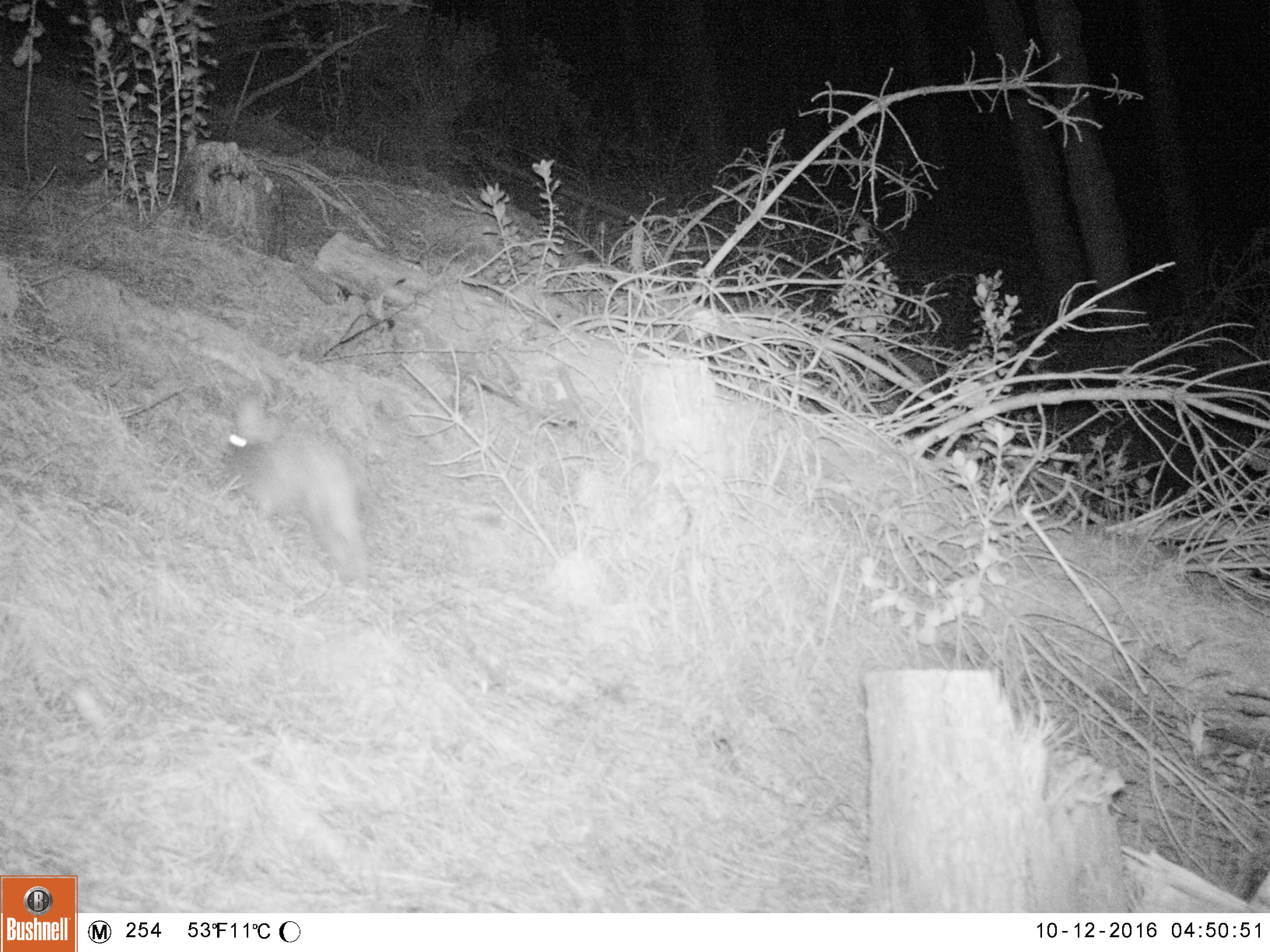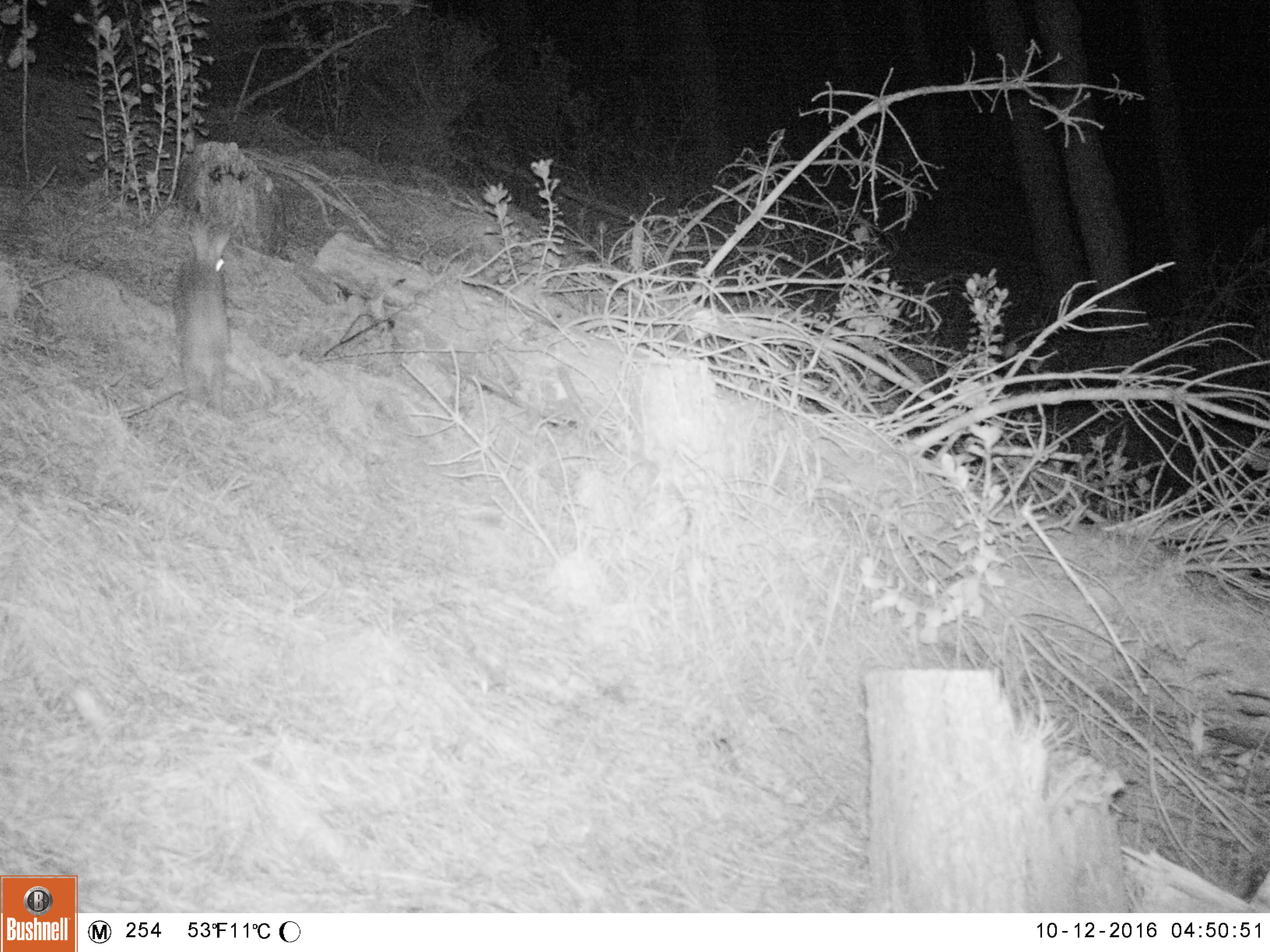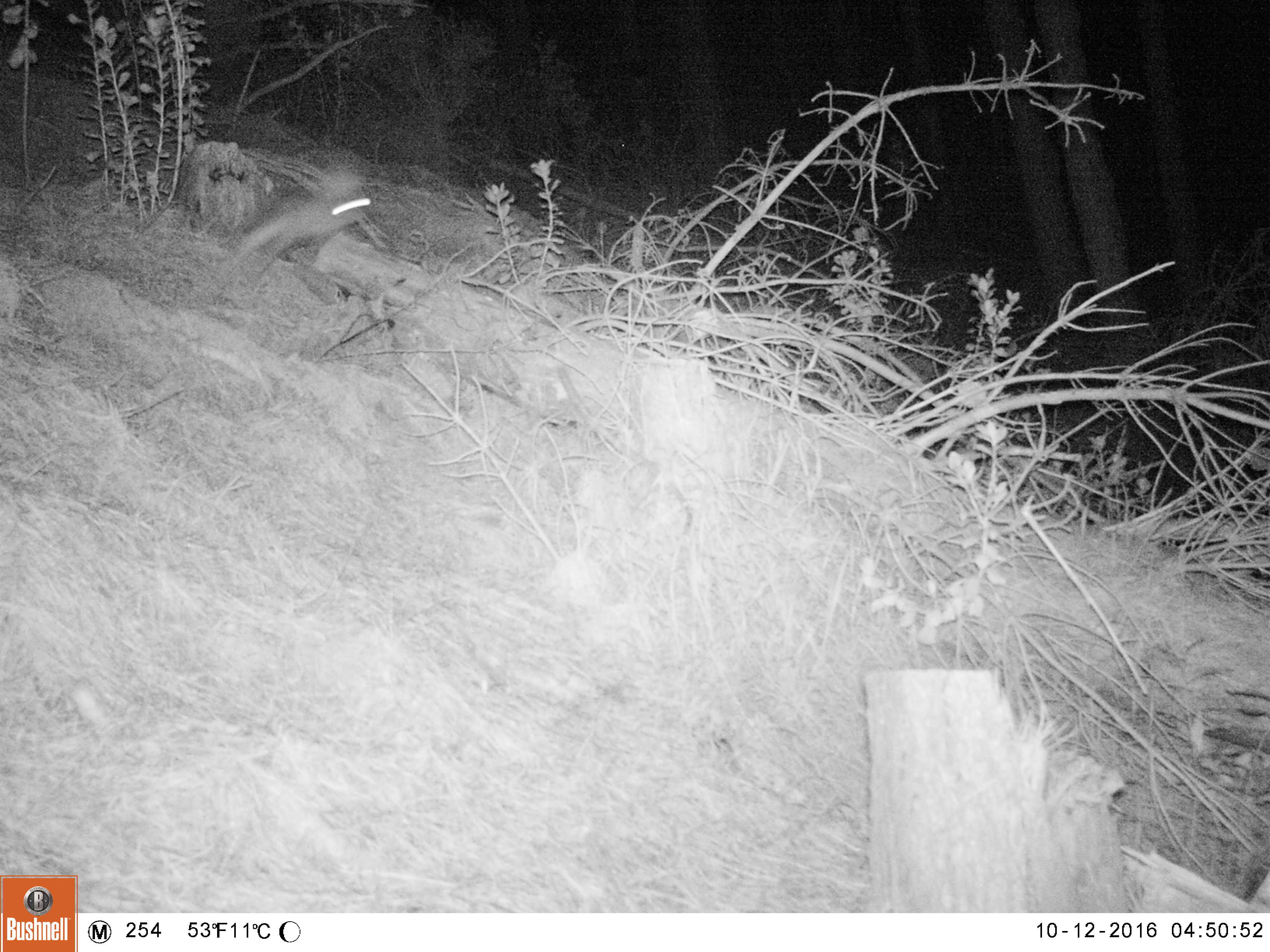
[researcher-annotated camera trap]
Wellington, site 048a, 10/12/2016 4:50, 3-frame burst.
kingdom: Animalia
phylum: Chordata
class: Mammalia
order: Lagomorpha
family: Leporidae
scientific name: Leporidae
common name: rabbit